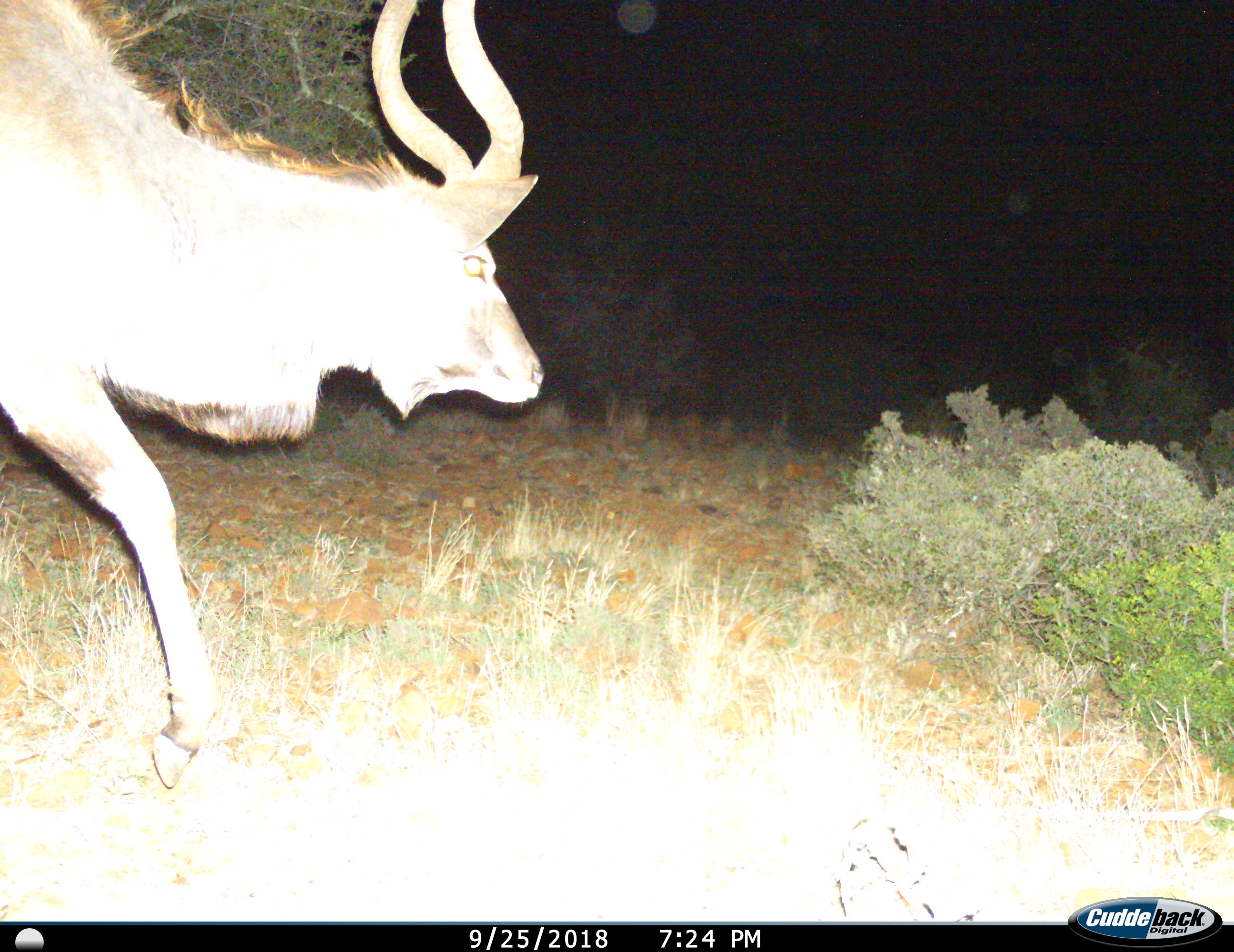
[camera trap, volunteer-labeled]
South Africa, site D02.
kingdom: Animalia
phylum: Chordata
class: Mammalia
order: Artiodactyla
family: Bovidae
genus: Tragelaphus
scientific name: Tragelaphus strepsiceros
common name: greater kudu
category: kudu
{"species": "kudu (greater kudu) (Tragelaphus strepsiceros)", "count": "1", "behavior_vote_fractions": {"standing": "0%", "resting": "0%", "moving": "100%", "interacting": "0%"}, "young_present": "0%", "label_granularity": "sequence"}